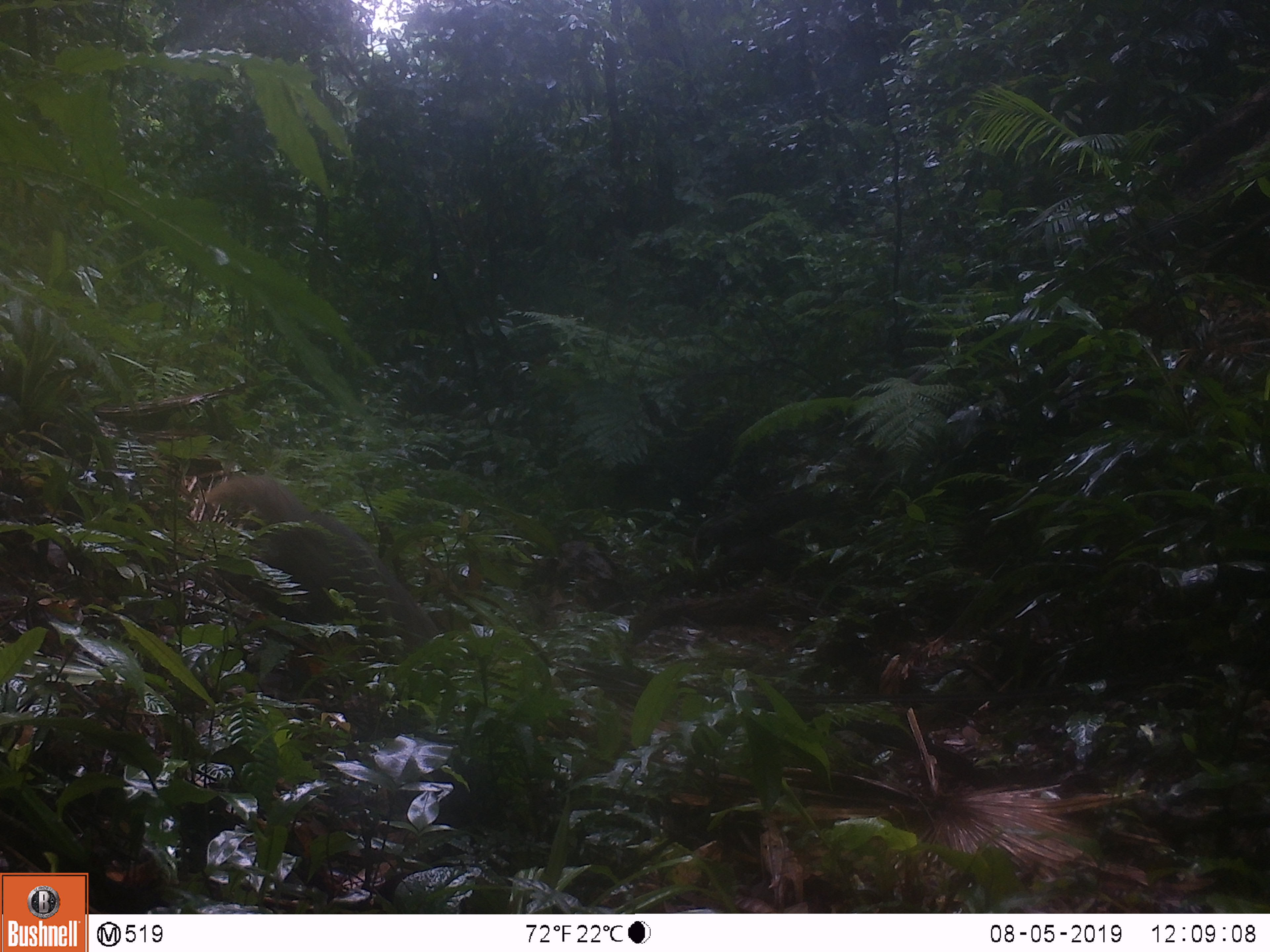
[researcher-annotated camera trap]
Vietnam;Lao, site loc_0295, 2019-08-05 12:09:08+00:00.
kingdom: Animalia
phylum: Chordata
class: Mammalia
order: Carnivora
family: Herpestidae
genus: Urva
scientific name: Urva urva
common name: crab-eating mongoose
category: crab eating mongoose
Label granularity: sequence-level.